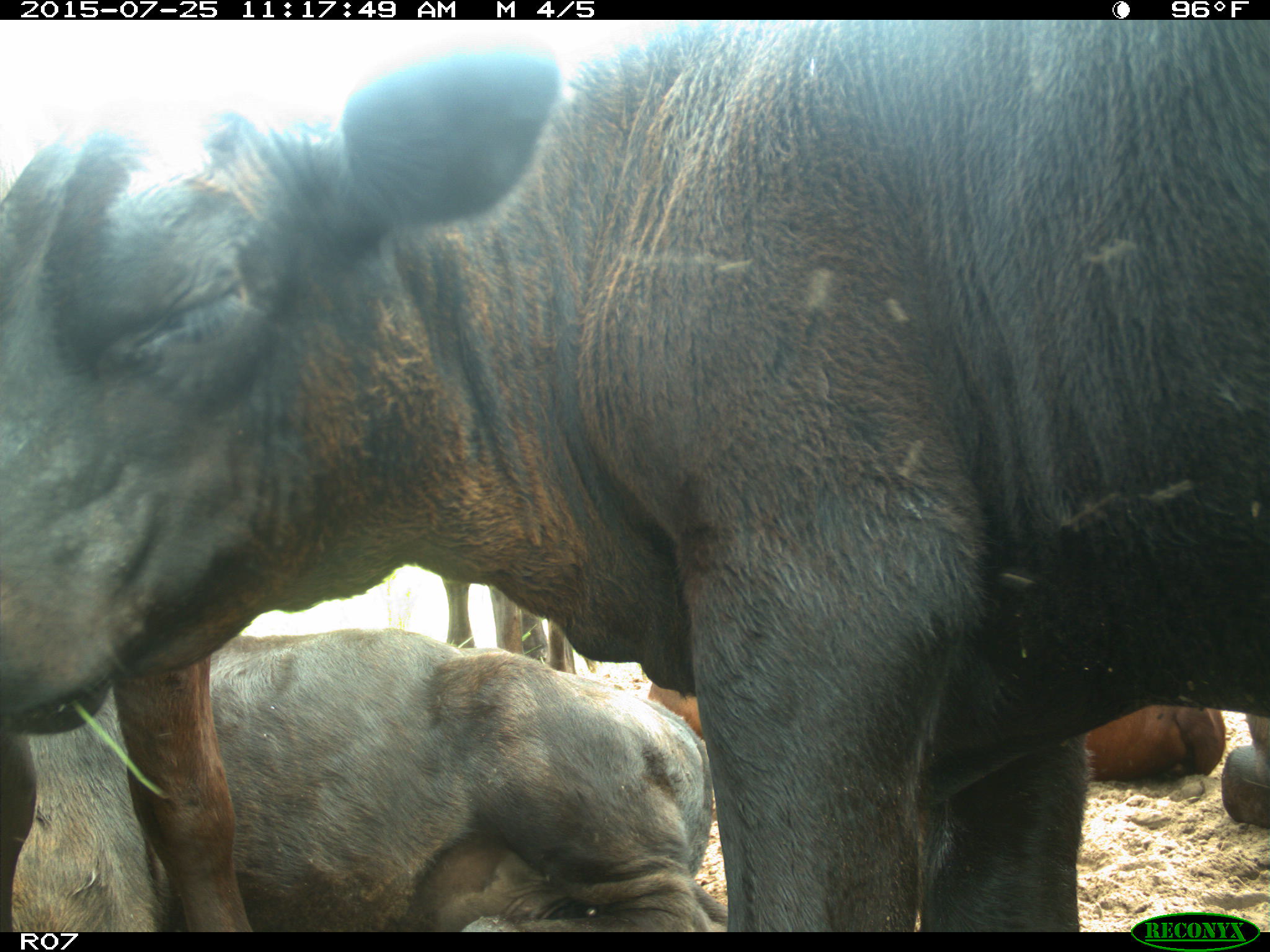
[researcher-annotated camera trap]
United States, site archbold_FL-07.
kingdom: Animalia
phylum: Chordata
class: Mammalia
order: Artiodactyla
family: Bovidae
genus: Bos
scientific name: Bos taurus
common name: domestic cow